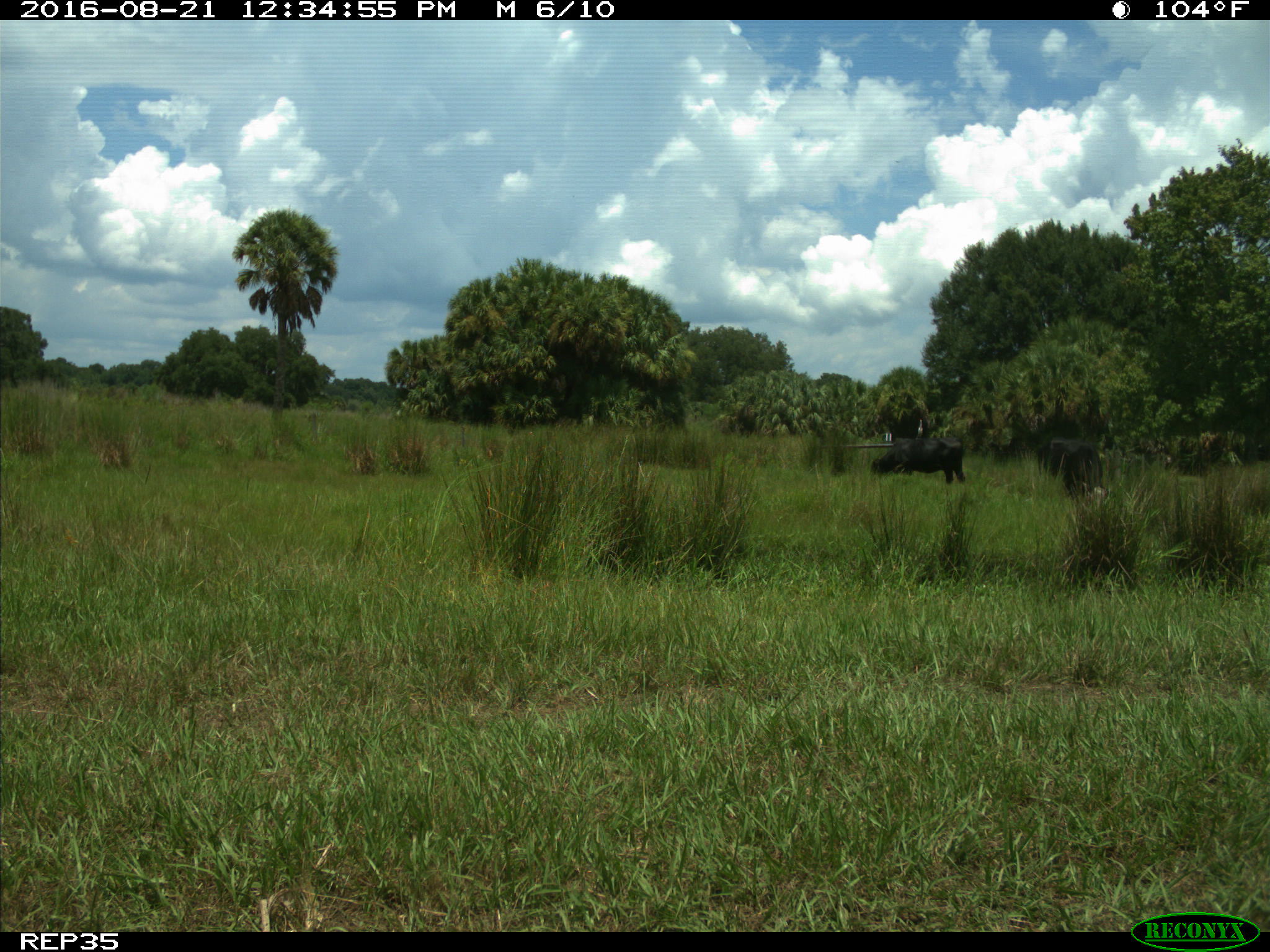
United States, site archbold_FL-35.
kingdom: Animalia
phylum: Chordata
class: Mammalia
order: Artiodactyla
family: Bovidae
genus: Bos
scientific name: Bos taurus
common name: domestic cow